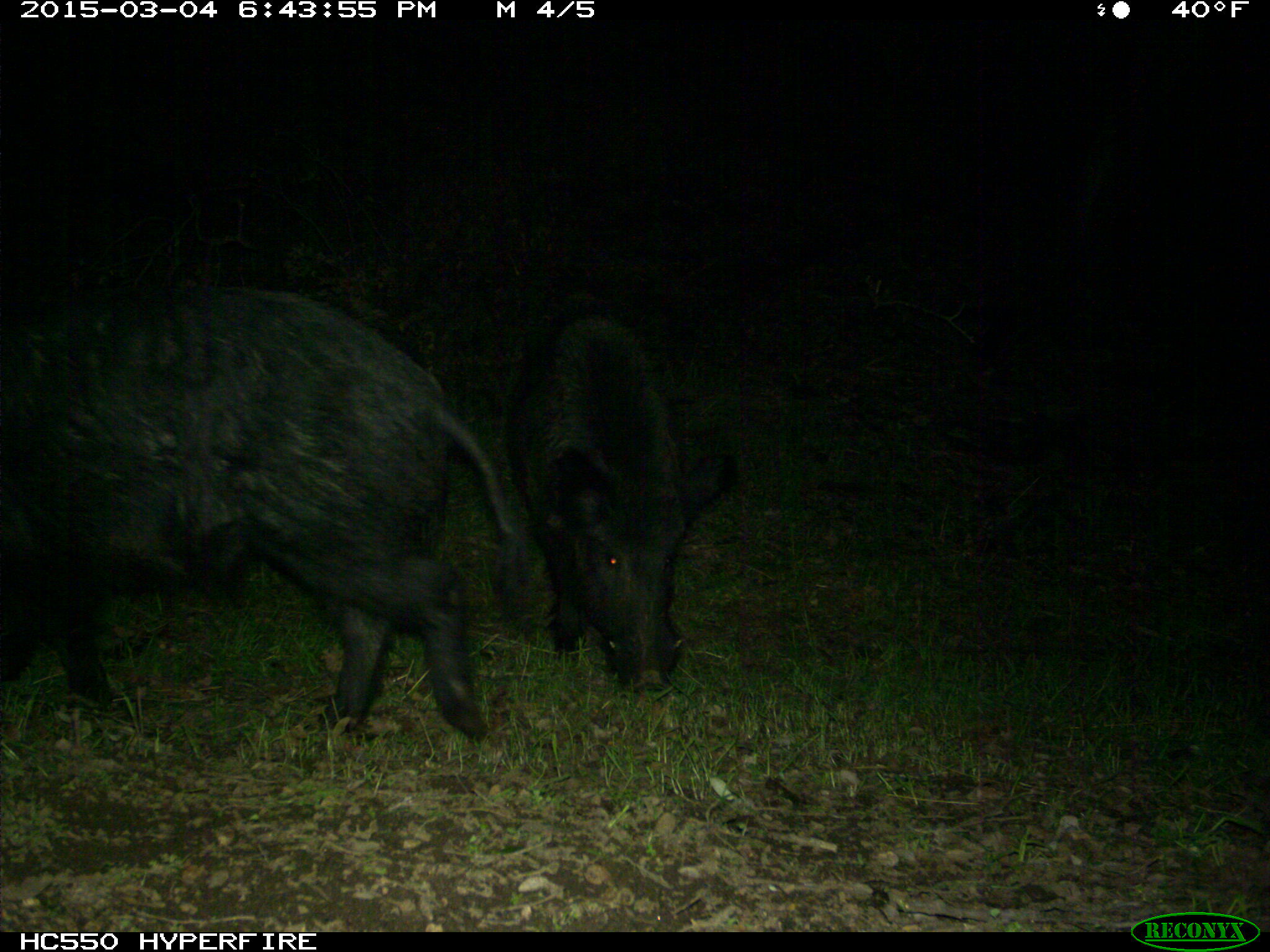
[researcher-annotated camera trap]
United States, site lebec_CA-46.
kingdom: Animalia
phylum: Chordata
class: Mammalia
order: Artiodactyla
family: Suidae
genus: Sus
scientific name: Sus scrofa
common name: wild boar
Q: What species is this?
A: Sus scrofa (wild boar).